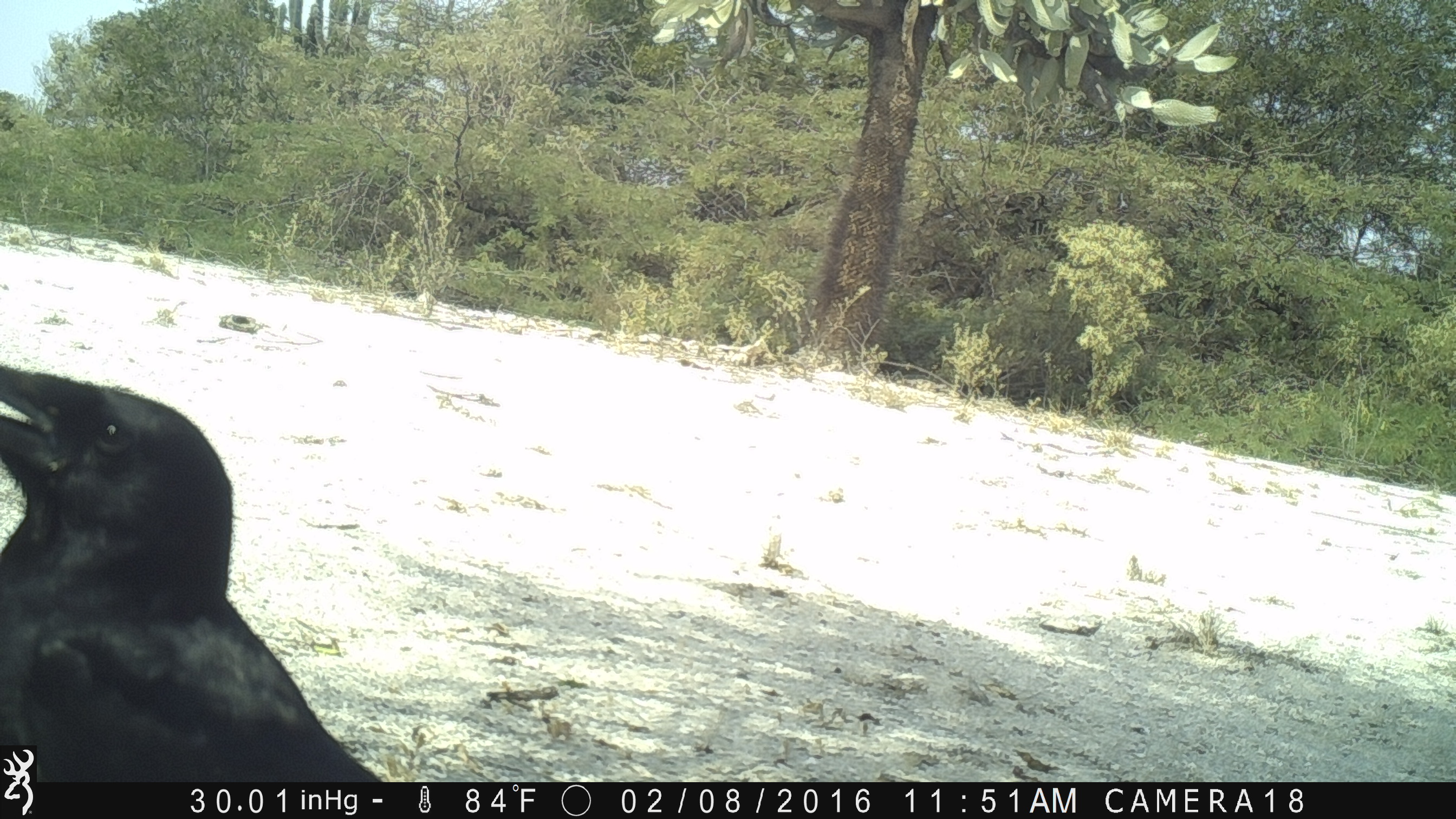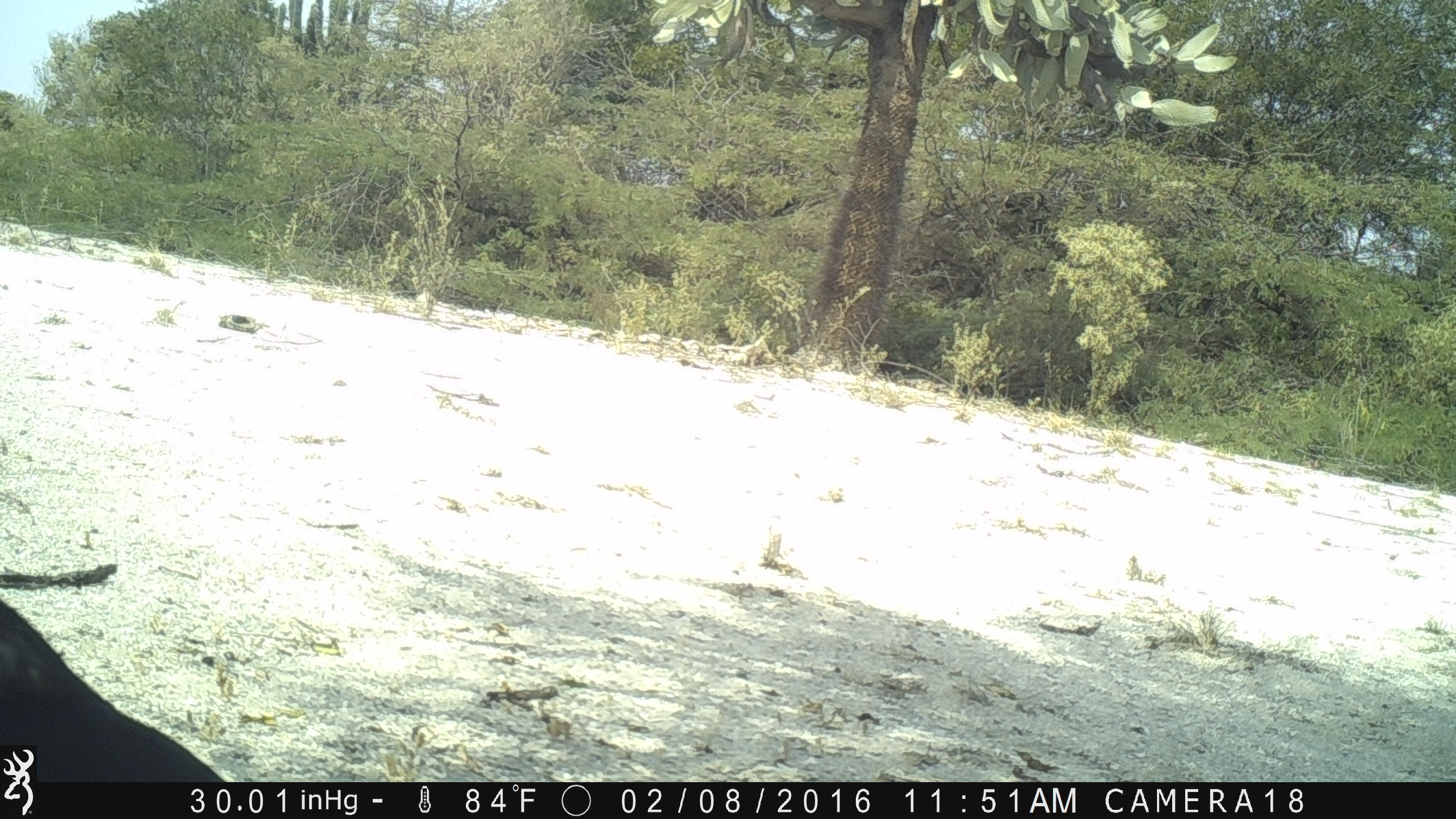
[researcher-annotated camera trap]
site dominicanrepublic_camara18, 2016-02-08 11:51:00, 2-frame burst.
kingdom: Animalia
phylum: Chordata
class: Aves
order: Passeriformes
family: Corvidae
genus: Corvus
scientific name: Corvus corax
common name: raven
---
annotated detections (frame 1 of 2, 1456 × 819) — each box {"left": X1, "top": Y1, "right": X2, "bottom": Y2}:
raven: {"left": 1, "top": 356, "right": 381, "bottom": 790}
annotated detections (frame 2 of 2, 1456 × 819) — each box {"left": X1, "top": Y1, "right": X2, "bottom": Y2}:
raven: {"left": 0, "top": 566, "right": 225, "bottom": 783}